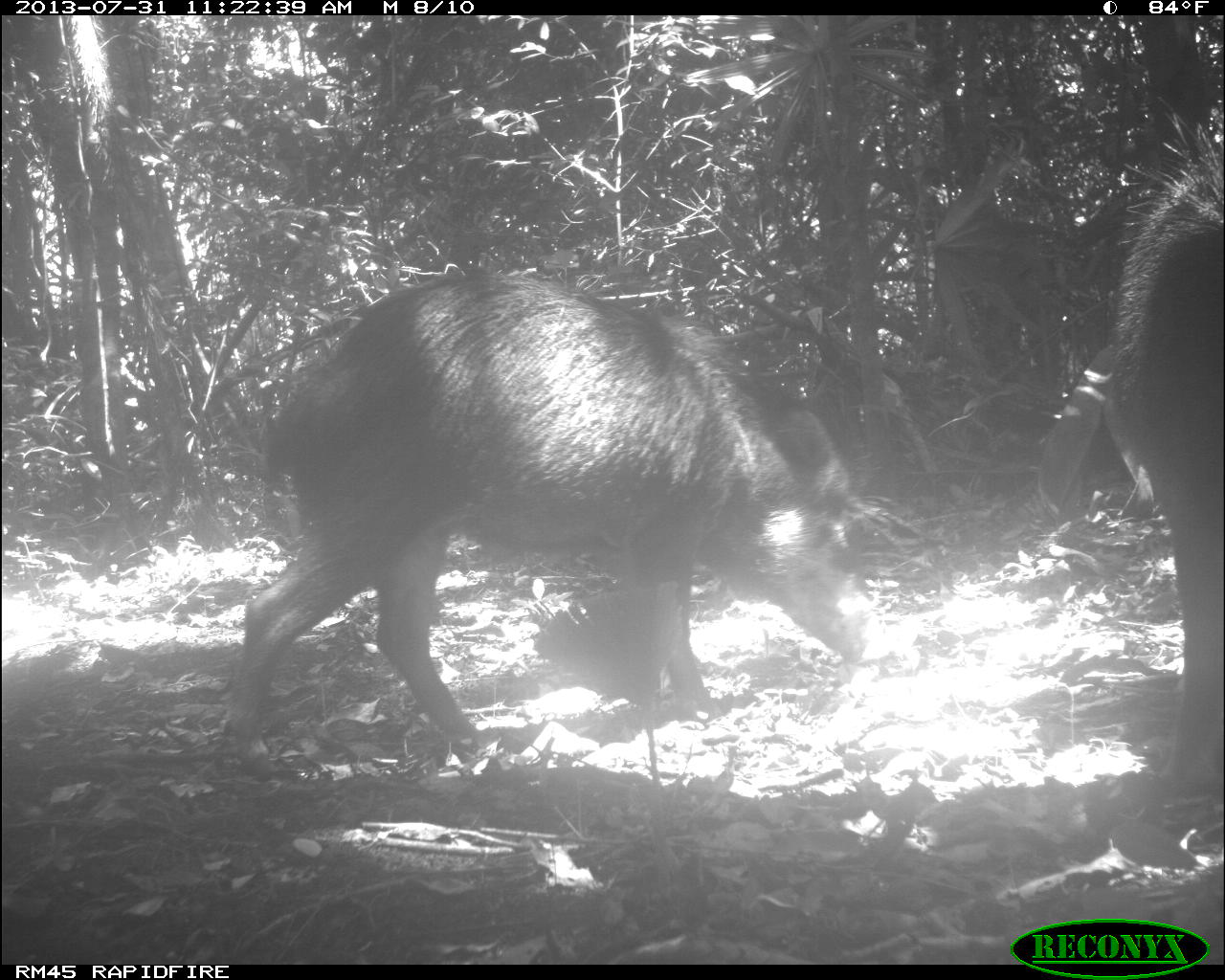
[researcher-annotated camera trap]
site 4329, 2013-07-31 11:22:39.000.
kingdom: Animalia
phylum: Chordata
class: Mammalia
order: Artiodactyla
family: Tayassuidae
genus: Tayassu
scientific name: Tayassu pecari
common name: white-lipped peccary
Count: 6.